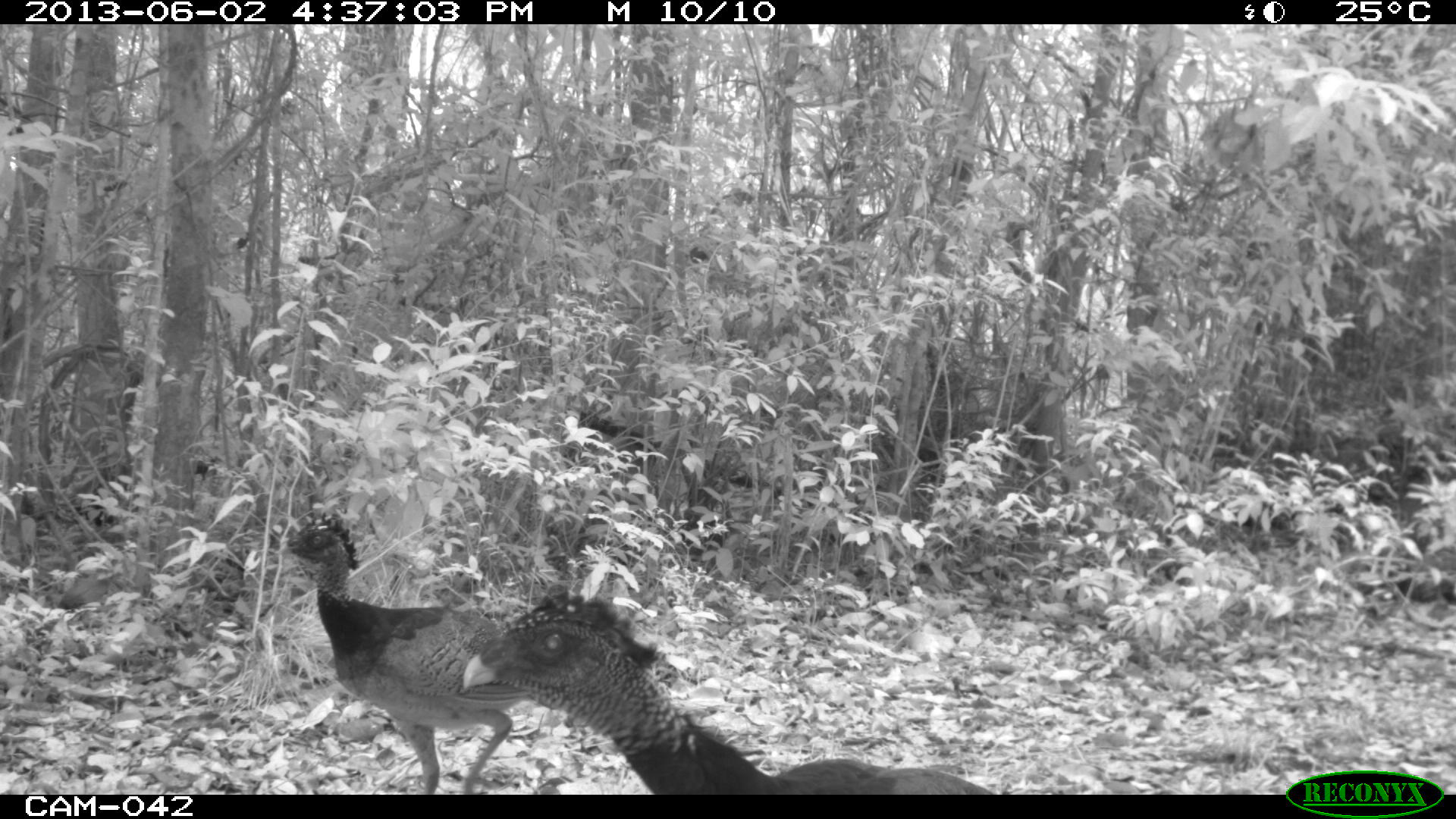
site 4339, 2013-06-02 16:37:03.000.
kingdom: Animalia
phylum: Chordata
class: Aves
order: Galliformes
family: Cracidae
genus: Crax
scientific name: Crax rubra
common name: great curassow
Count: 3.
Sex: female.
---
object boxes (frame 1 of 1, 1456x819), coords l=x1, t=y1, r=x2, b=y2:
crax rubra: l=462, t=583, r=987, b=793; l=277, t=510, r=653, b=793; l=277, t=531, r=280, b=537